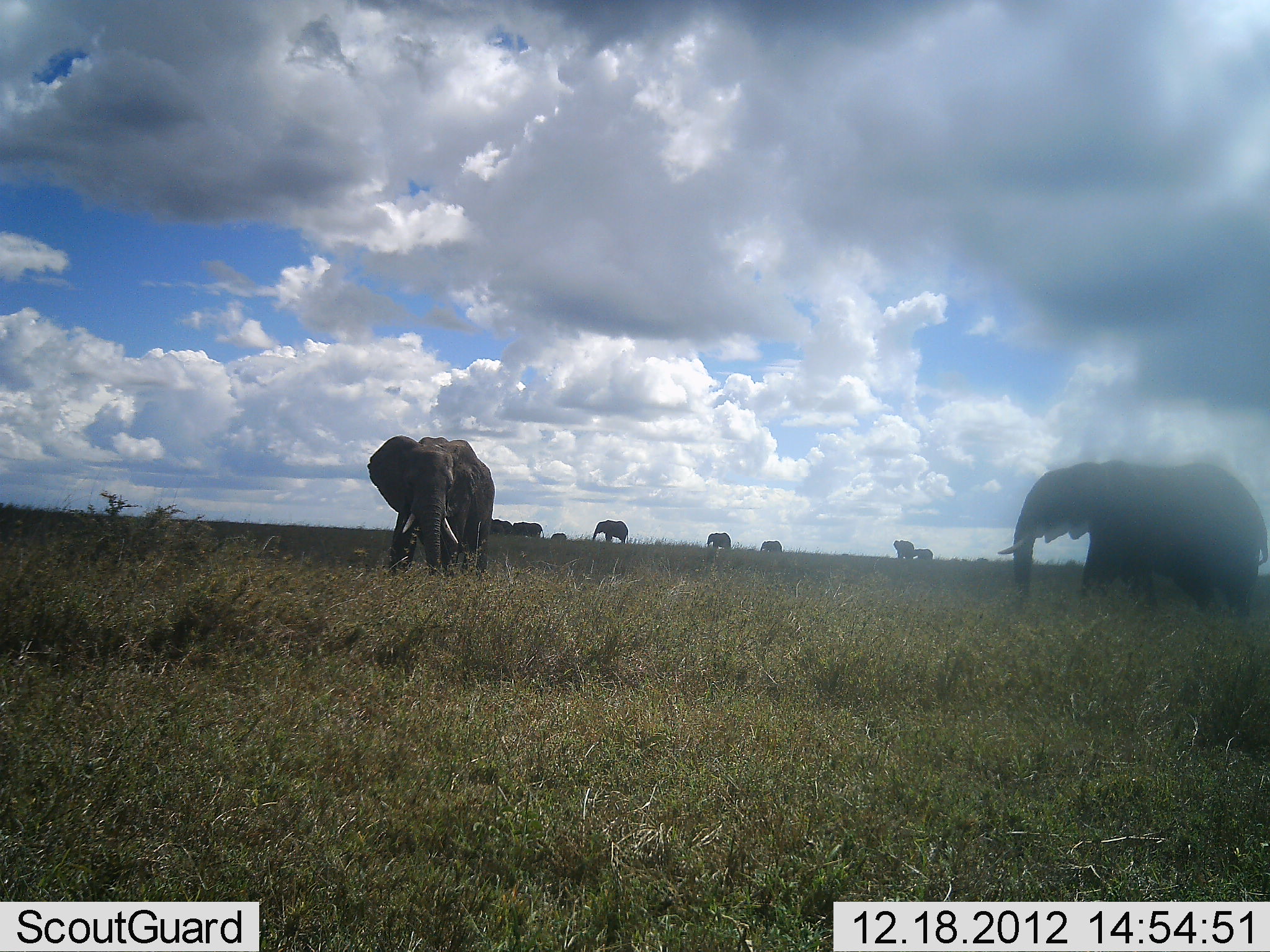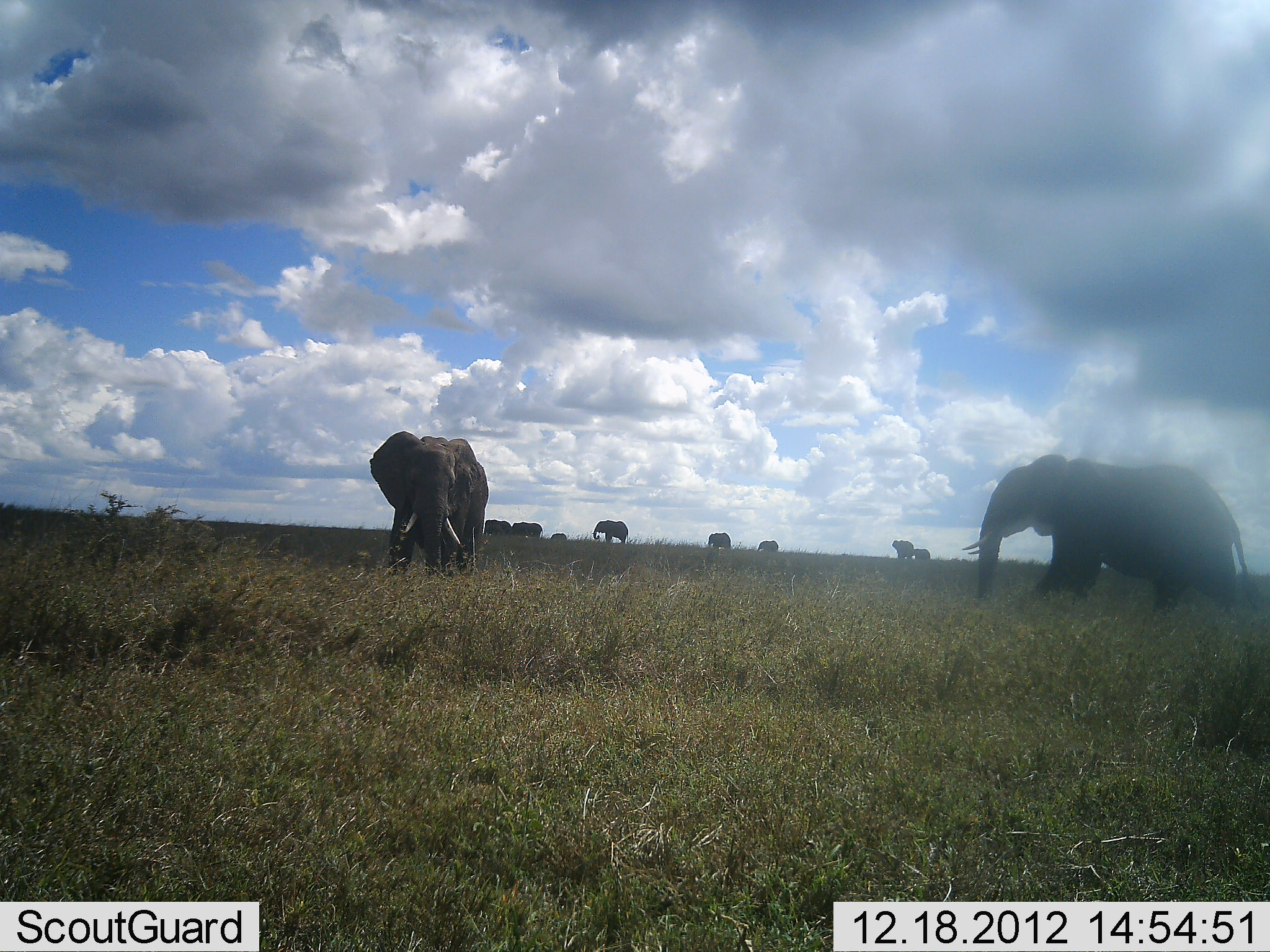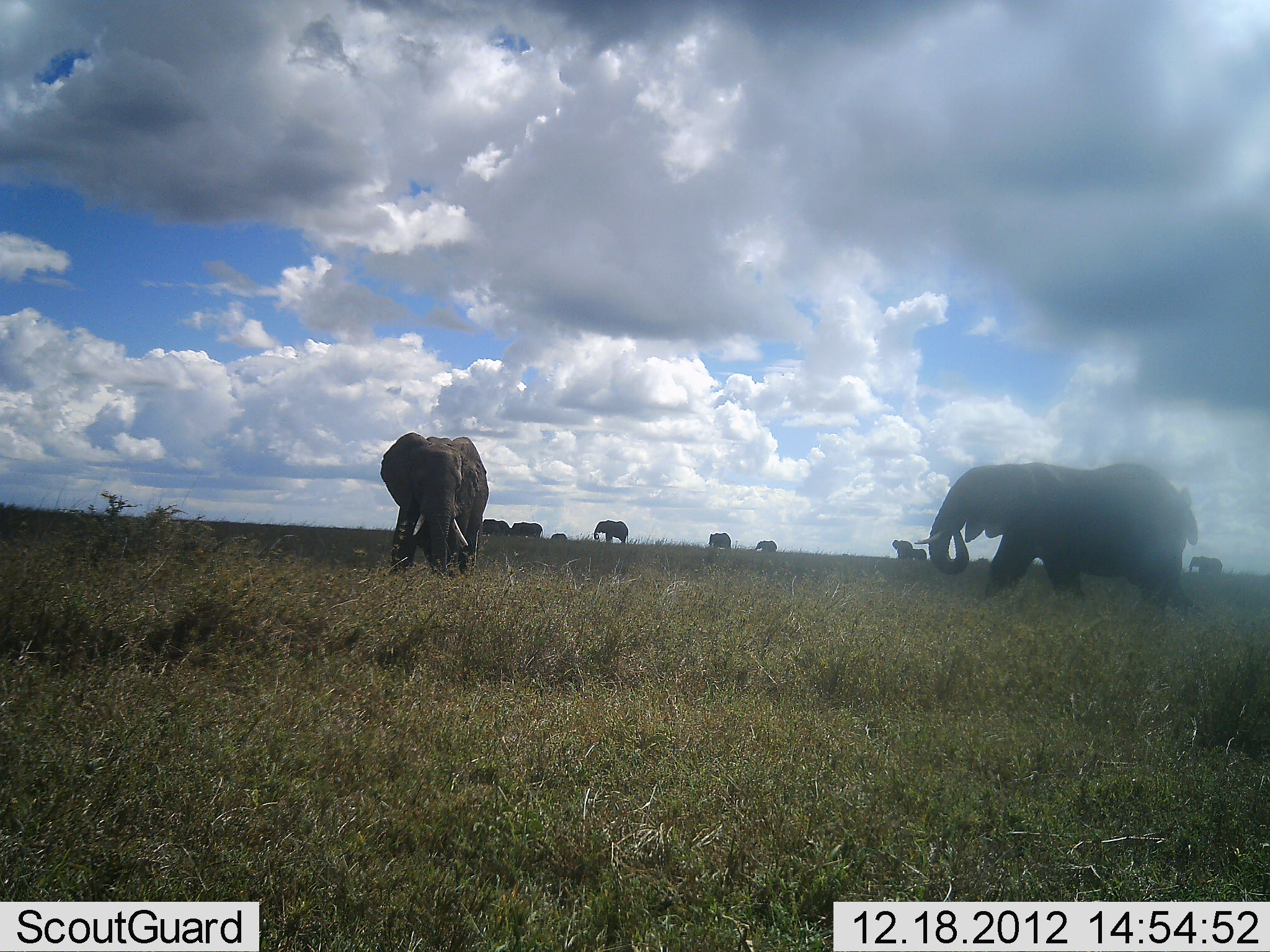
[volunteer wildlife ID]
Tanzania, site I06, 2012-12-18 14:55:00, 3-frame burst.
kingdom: Animalia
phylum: Chordata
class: Mammalia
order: Proboscidea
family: Elephantidae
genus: Loxodonta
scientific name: Loxodonta africana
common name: african bush elephant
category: elephant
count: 10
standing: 55%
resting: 0%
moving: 77%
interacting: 9%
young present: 27%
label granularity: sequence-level